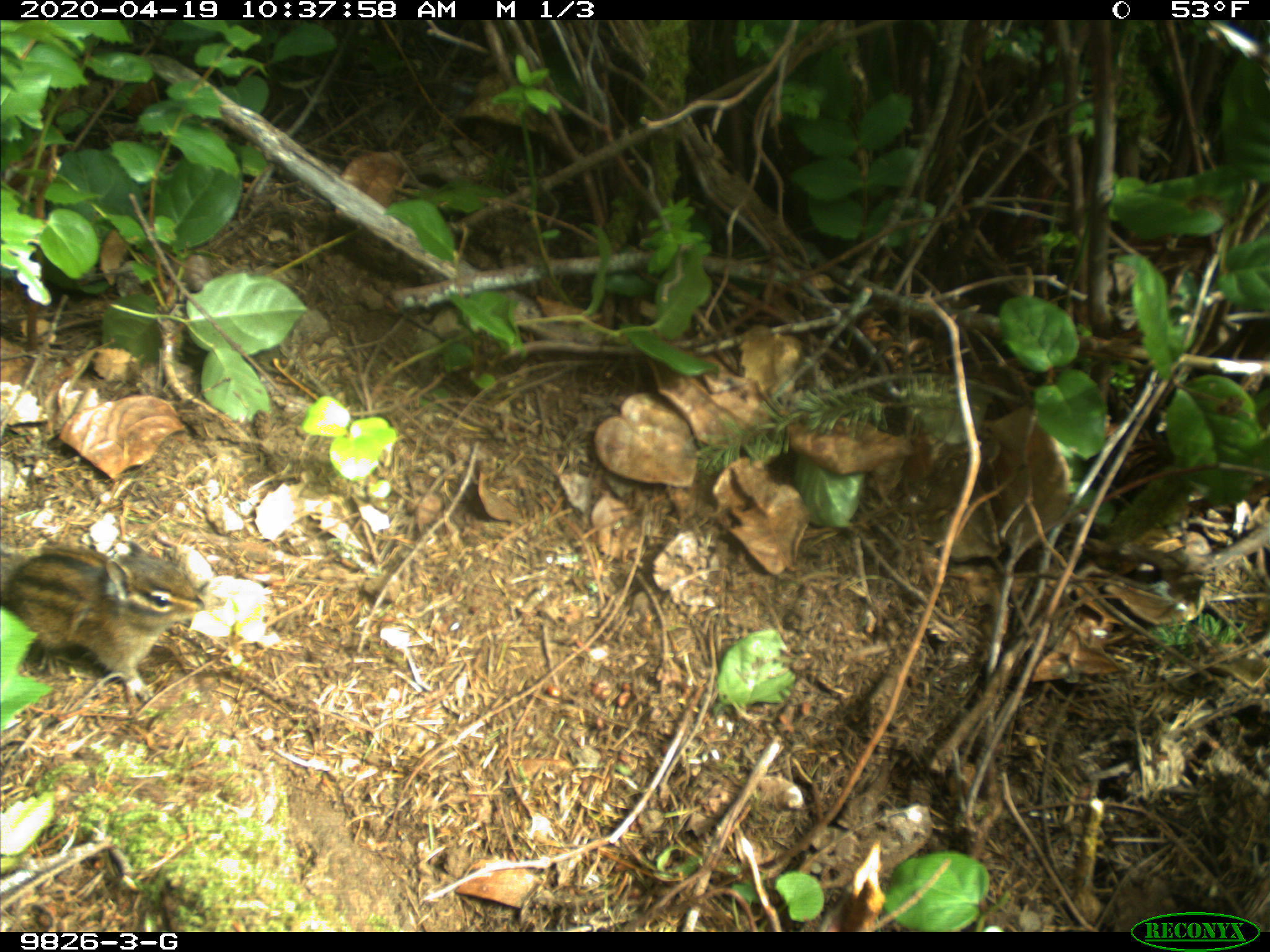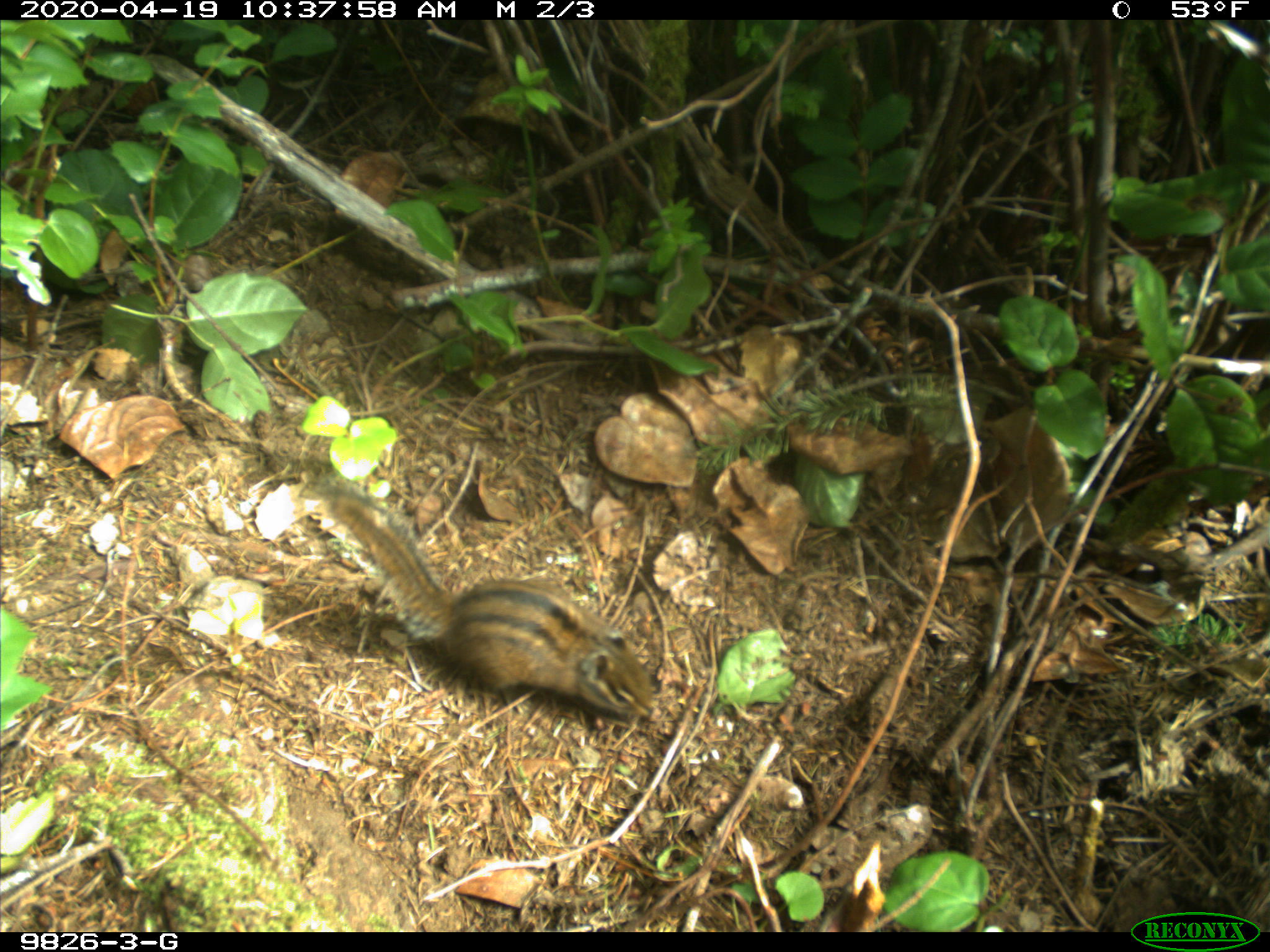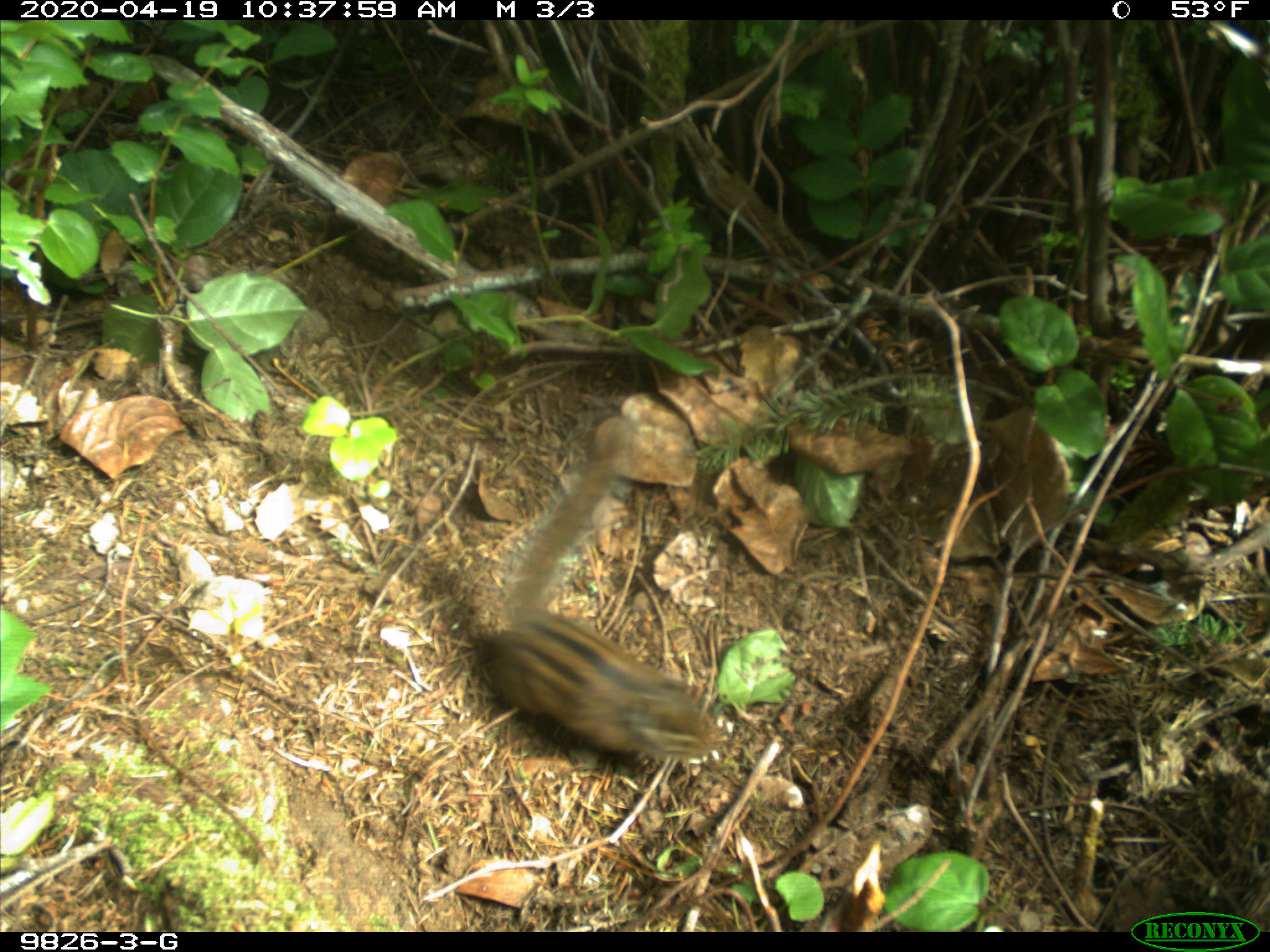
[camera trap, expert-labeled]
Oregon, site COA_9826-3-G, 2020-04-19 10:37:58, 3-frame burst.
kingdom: Animalia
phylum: Chordata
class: Mammalia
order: Rodentia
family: Sciuridae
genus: Neotamias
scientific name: Neotamias townsendii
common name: townsend's chipmunk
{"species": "townsend's chipmunk (Neotamias townsendii)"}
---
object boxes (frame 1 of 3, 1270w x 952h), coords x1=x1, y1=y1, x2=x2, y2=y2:
townsend's chipmunk: x1=5, y1=536, x2=217, y2=710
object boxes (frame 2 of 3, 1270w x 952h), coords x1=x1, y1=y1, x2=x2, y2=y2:
townsend's chipmunk: x1=304, y1=476, x2=660, y2=728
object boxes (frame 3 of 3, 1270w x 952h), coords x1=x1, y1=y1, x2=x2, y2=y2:
townsend's chipmunk: x1=460, y1=438, x2=717, y2=788